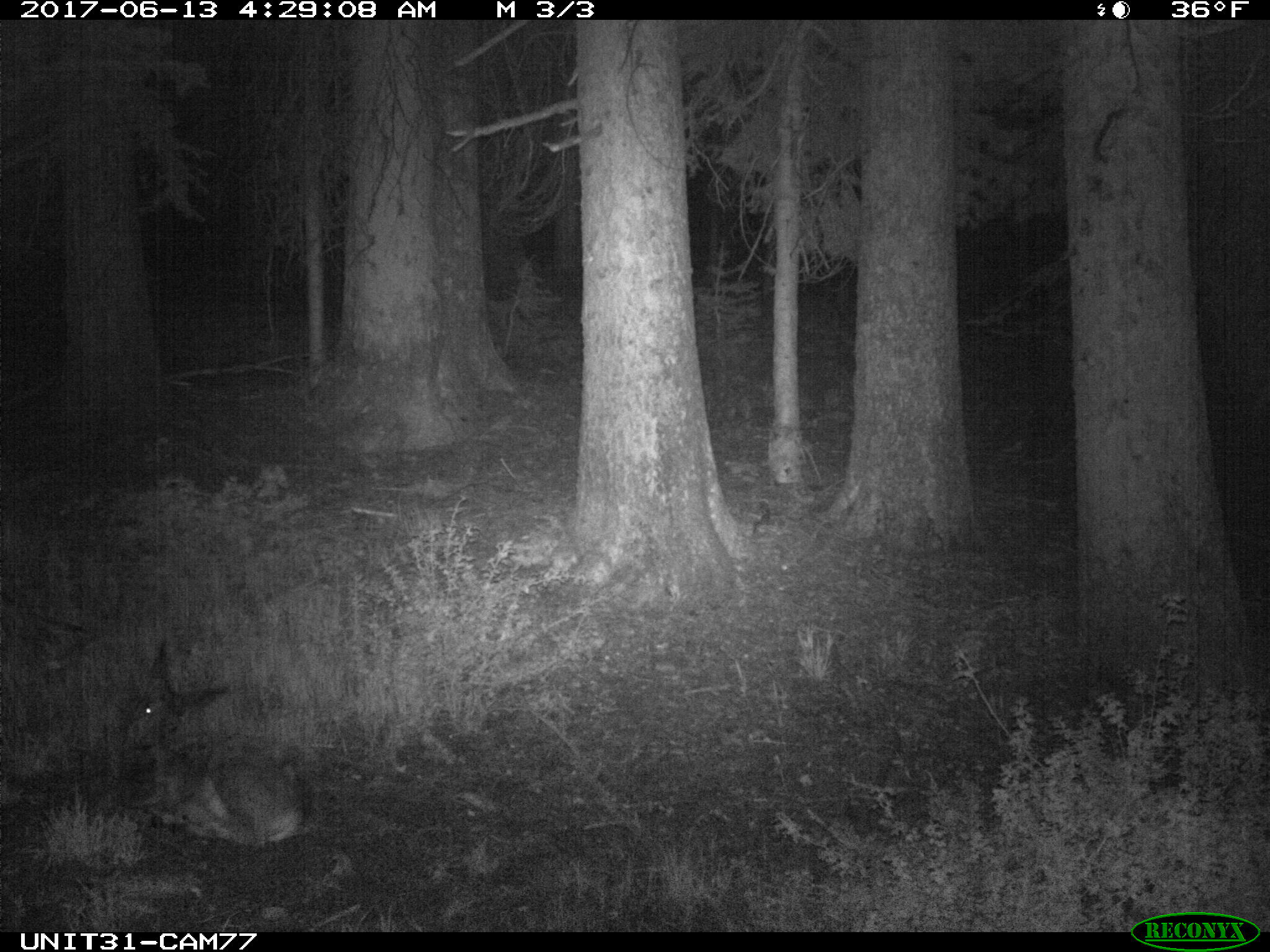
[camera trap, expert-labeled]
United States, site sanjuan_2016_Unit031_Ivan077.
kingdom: Animalia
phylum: Chordata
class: Mammalia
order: Artiodactyla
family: Cervidae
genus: Odocoileus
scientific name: Odocoileus hemionus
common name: mule deer